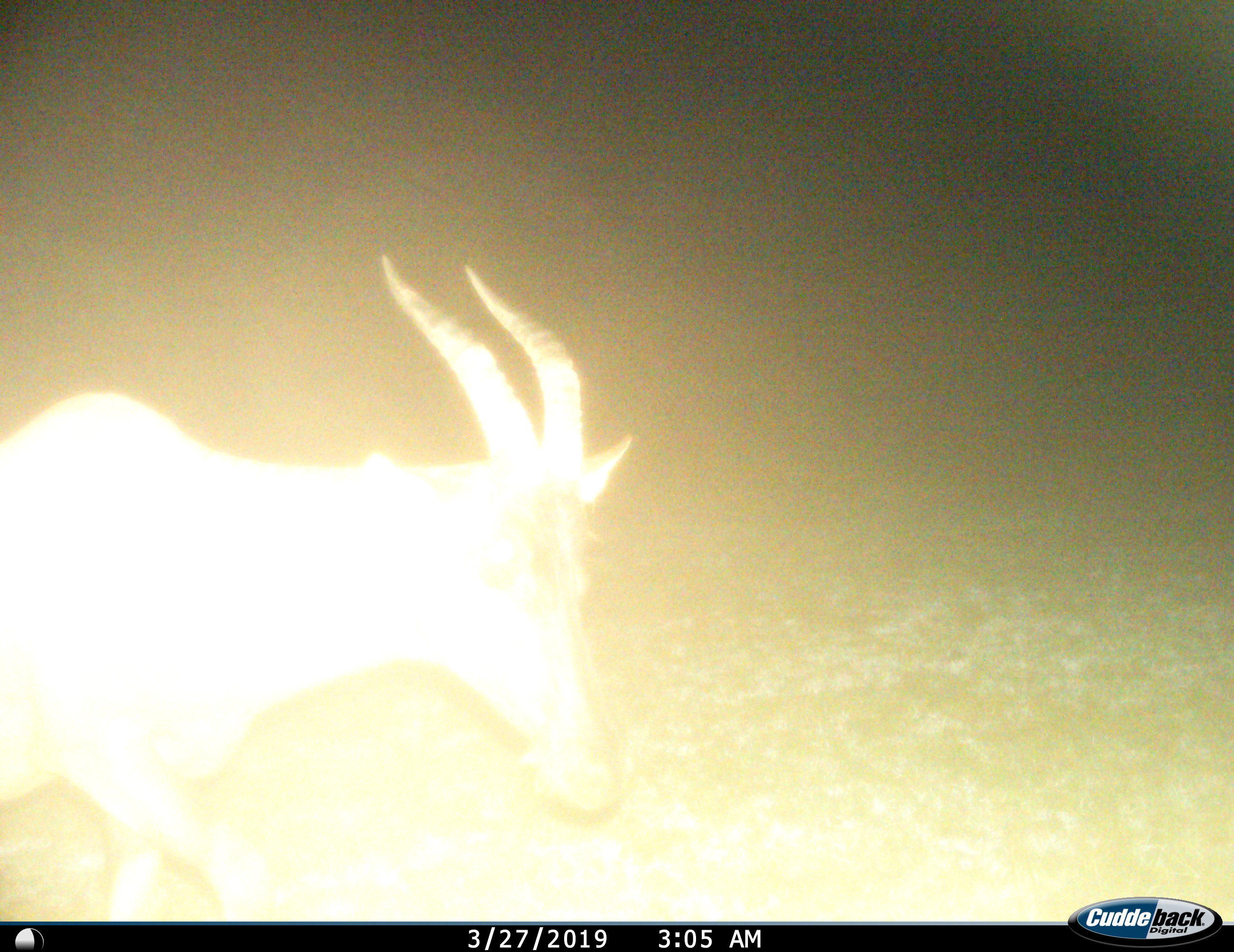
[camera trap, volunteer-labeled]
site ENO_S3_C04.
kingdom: Animalia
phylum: Chordata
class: Mammalia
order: Artiodactyla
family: Bovidae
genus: Damaliscus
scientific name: Damaliscus lunatus jimela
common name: topi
Topi (Damaliscus lunatus jimela), count 1. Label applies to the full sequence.